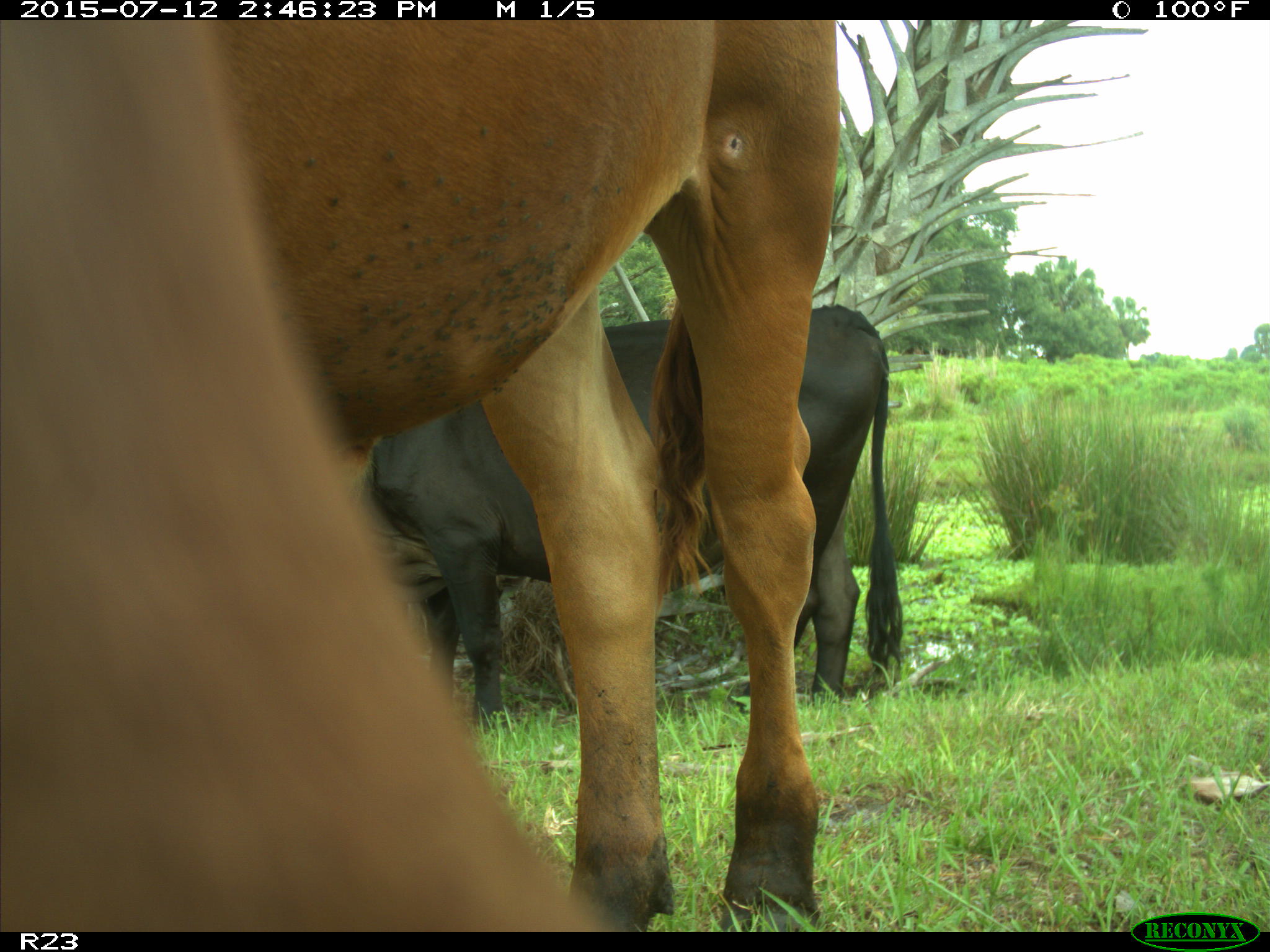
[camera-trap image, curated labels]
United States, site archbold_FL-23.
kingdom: Animalia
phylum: Chordata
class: Mammalia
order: Artiodactyla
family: Bovidae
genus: Bos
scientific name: Bos taurus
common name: domestic cow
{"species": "Bos taurus (domestic cow)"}